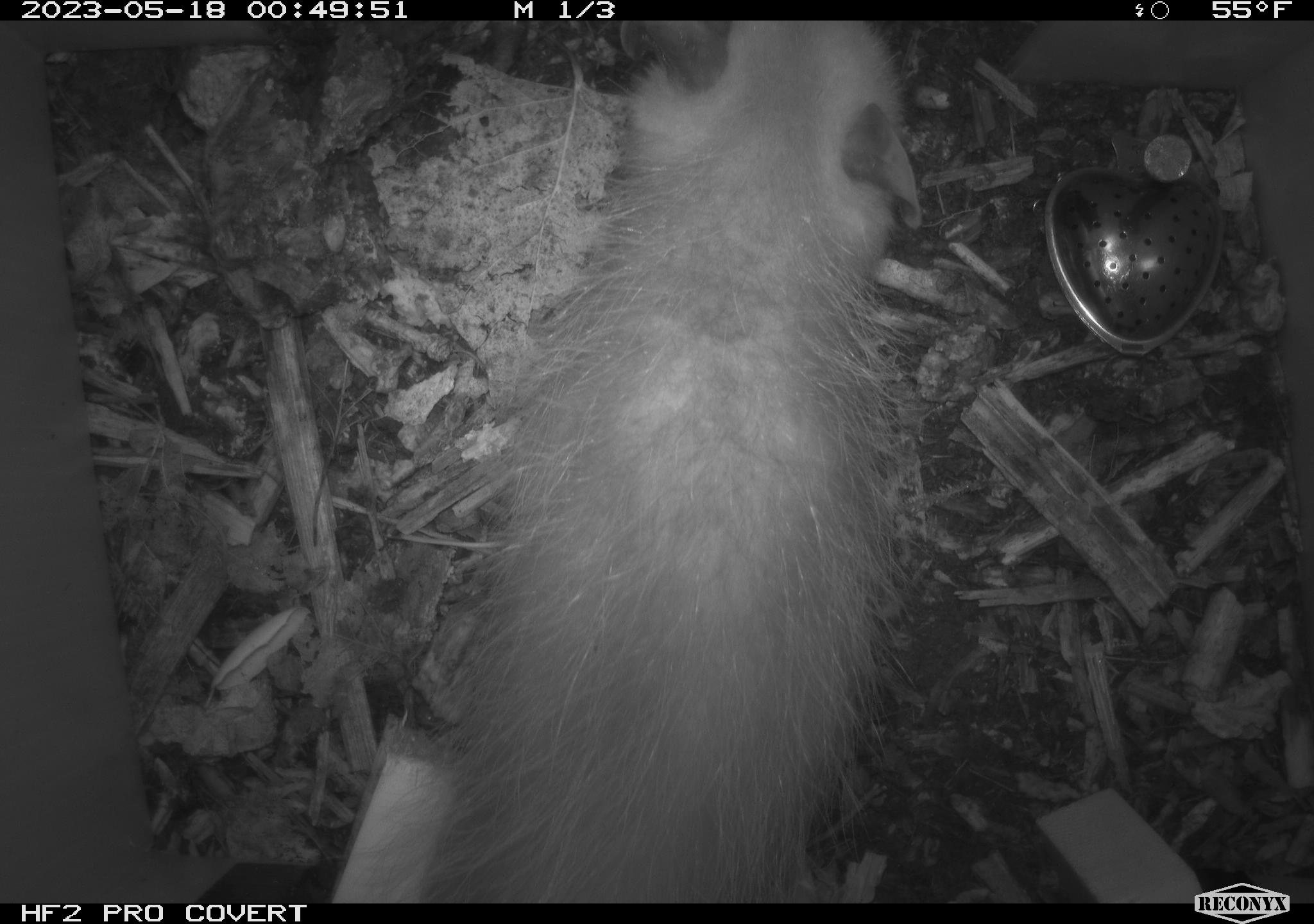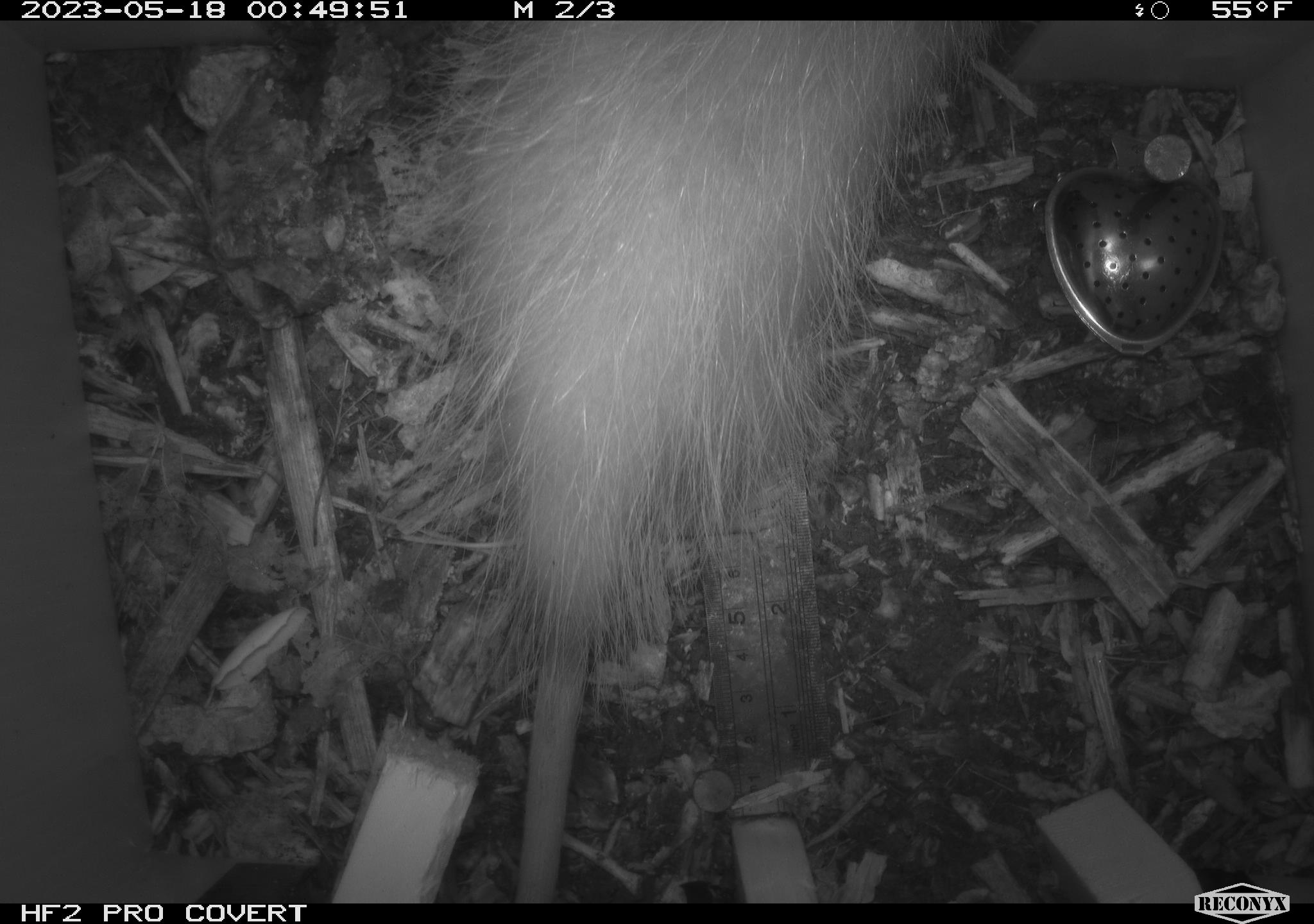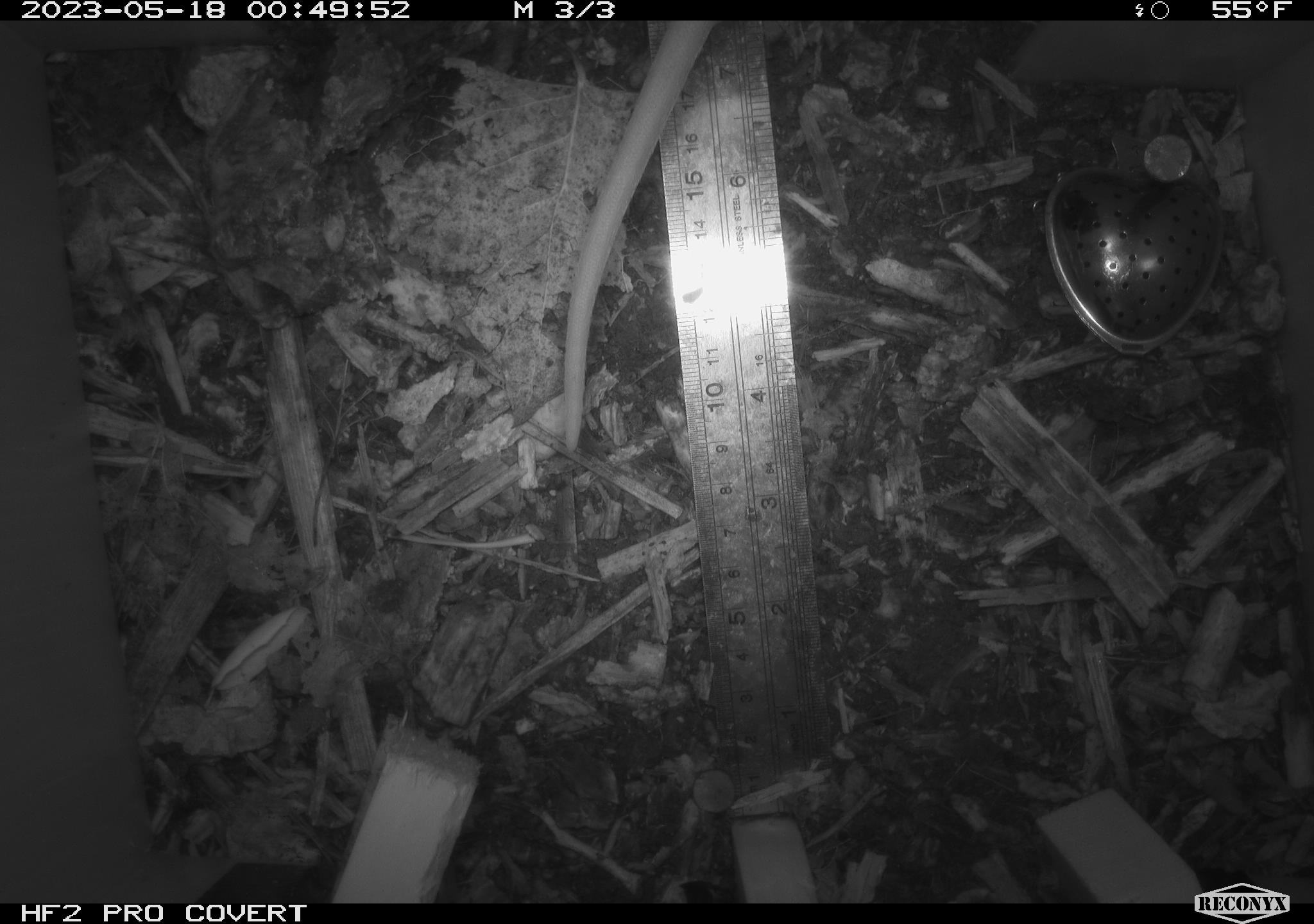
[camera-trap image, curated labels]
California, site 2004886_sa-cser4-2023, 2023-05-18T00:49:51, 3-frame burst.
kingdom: Animalia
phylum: Chordata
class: Mammalia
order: Didelphimorphia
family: Didelphidae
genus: Didelphis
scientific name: Didelphis virginiana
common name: virginia opossum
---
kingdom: Animalia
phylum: Chordata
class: Mammalia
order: Rodentia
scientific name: Rodentia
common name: woodrat or rat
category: woodrat or rat species